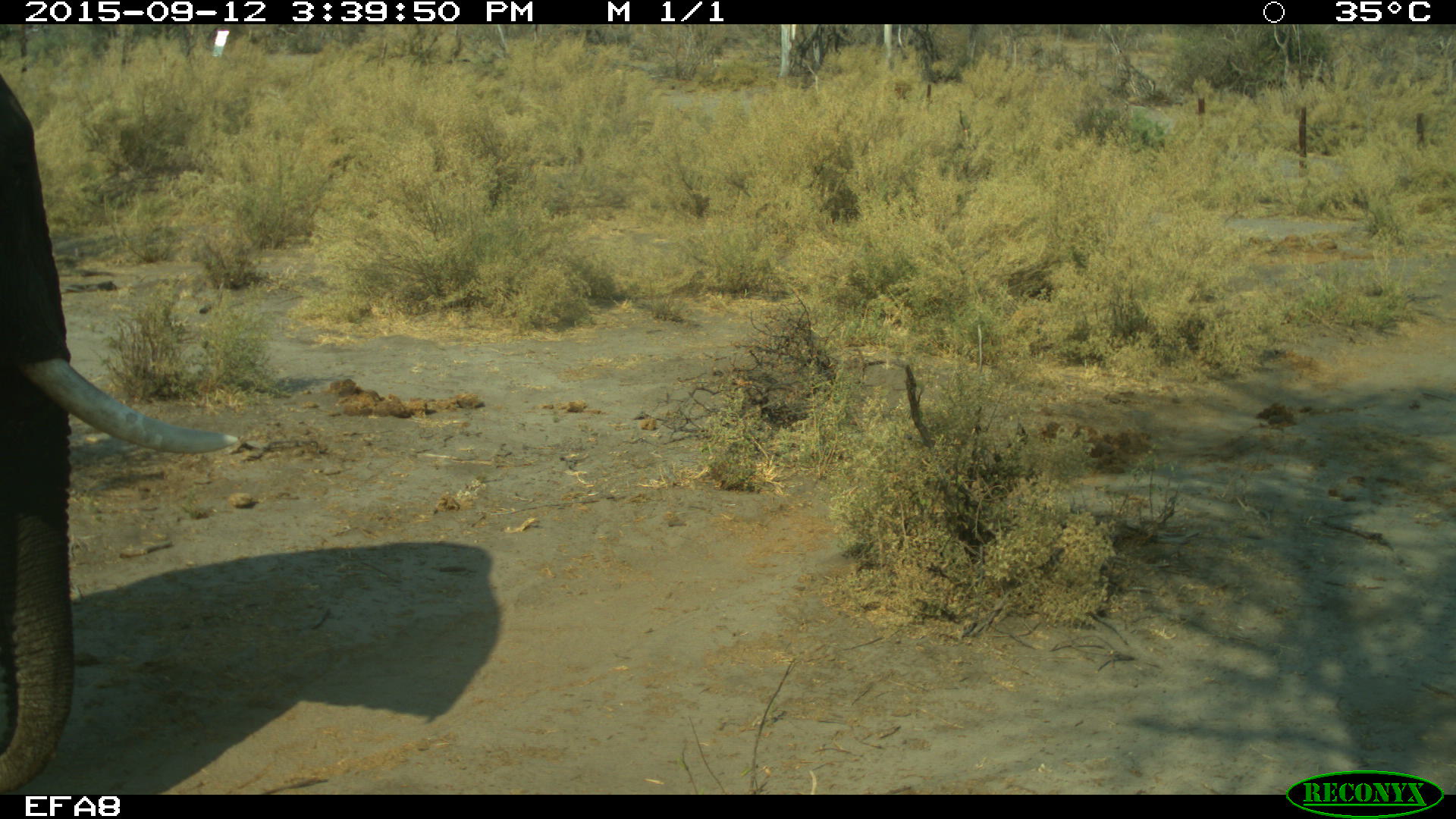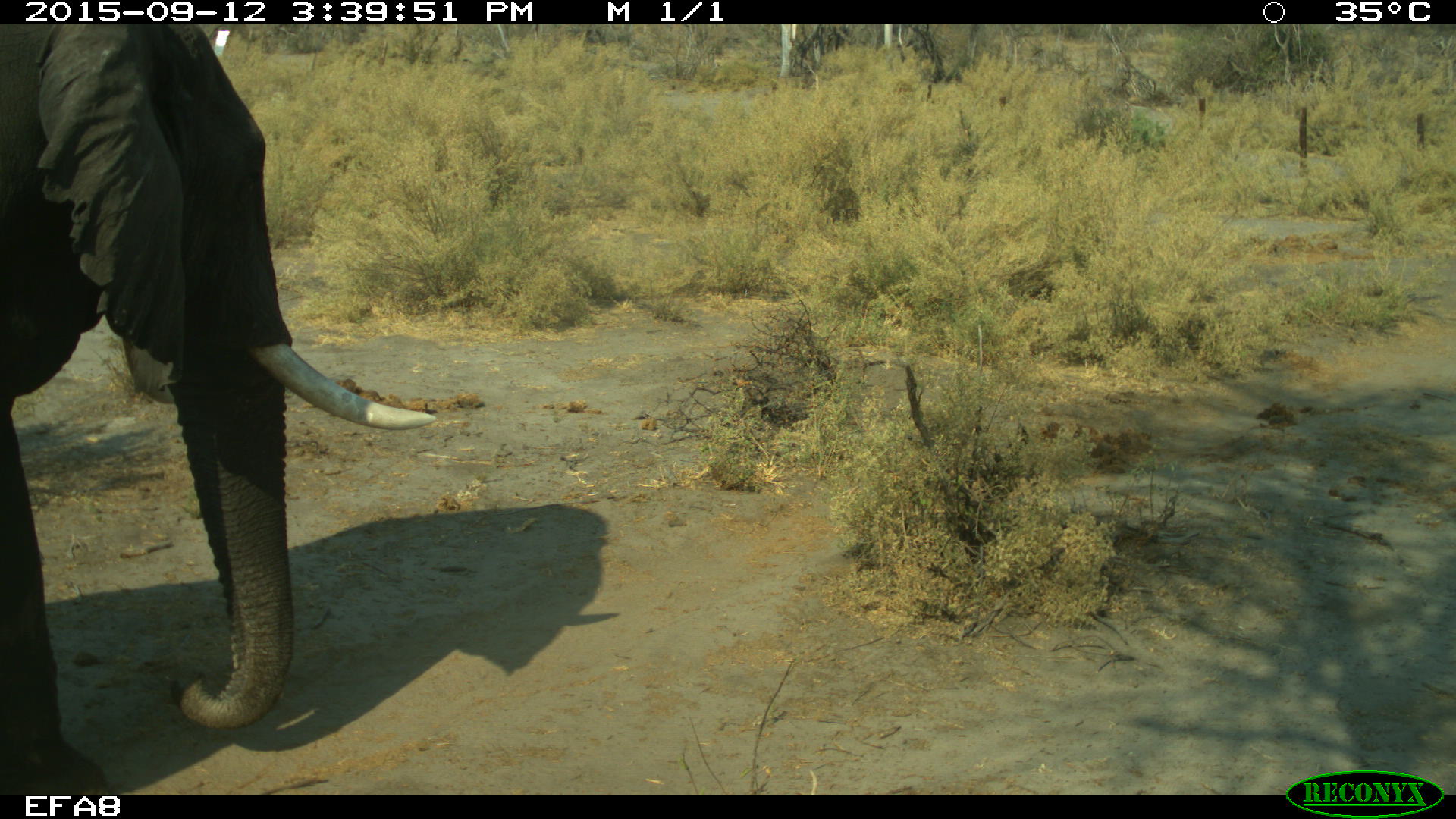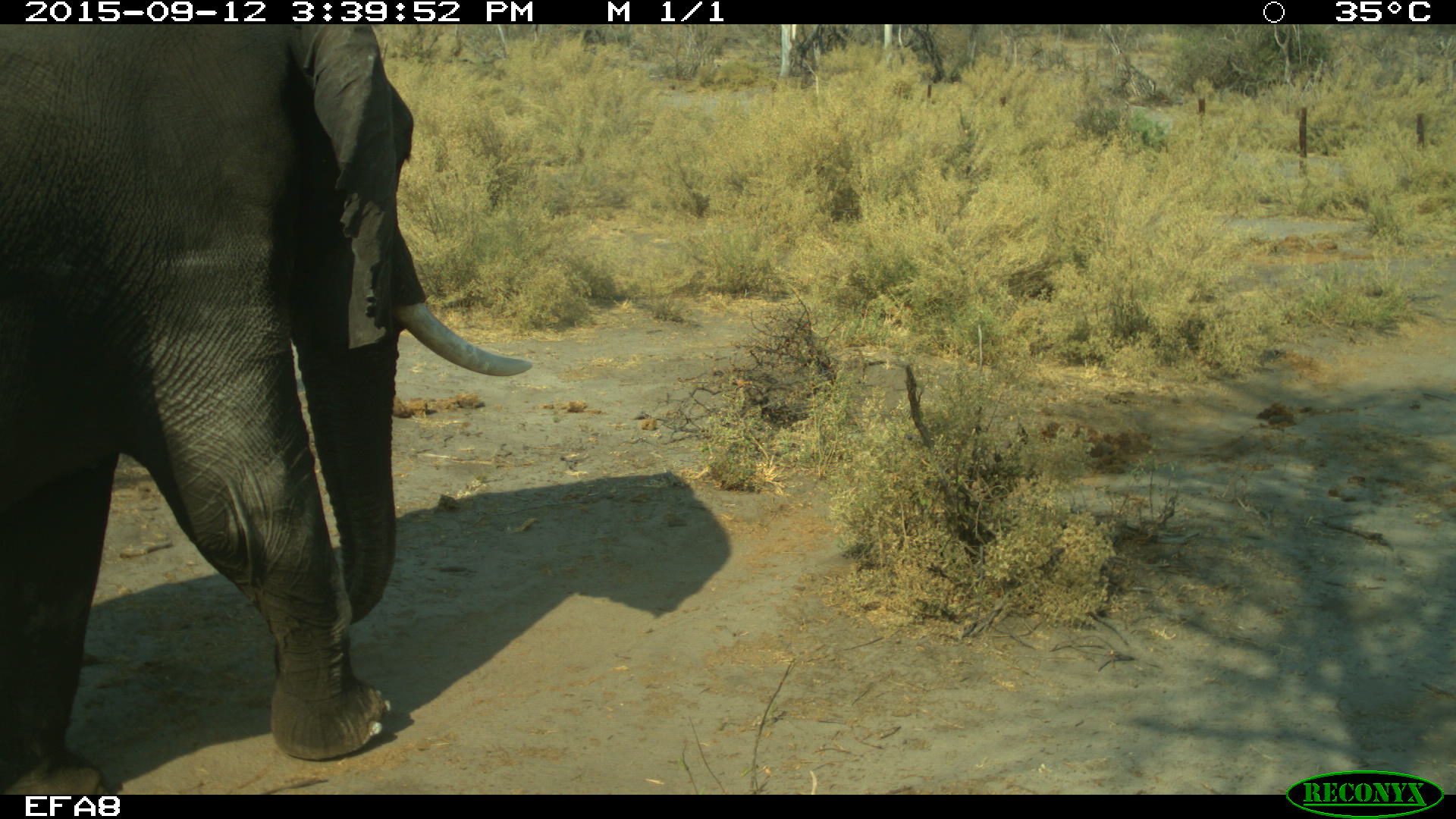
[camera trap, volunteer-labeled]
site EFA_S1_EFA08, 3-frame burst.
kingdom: Animalia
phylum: Chordata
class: Mammalia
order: Proboscidea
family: Elephantidae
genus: Loxodonta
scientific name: Loxodonta africana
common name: african bush elephant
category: elephant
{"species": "elephant (african bush elephant) (Loxodonta africana)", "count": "1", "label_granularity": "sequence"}